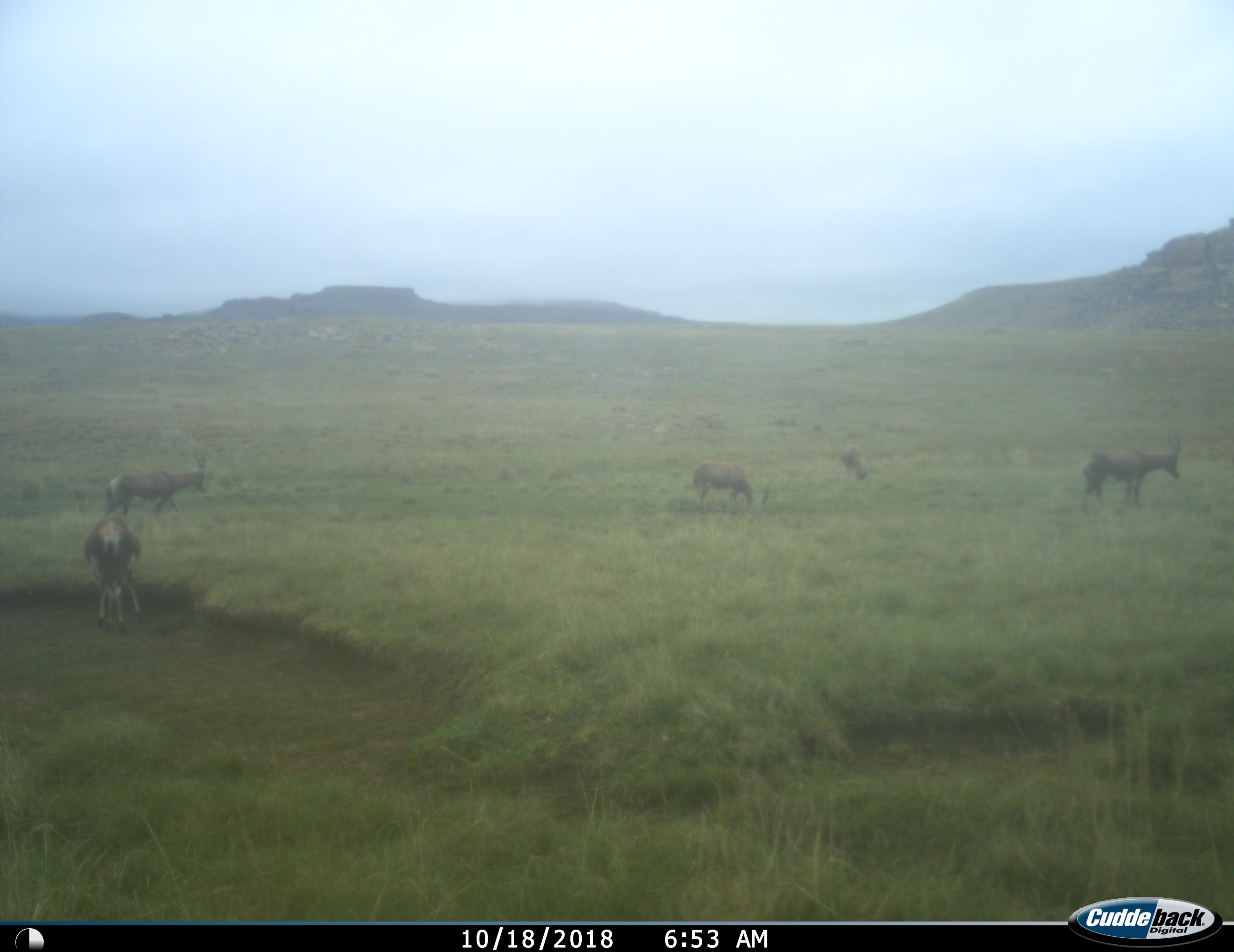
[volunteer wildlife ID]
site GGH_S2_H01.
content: unidentified animal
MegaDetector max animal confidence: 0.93